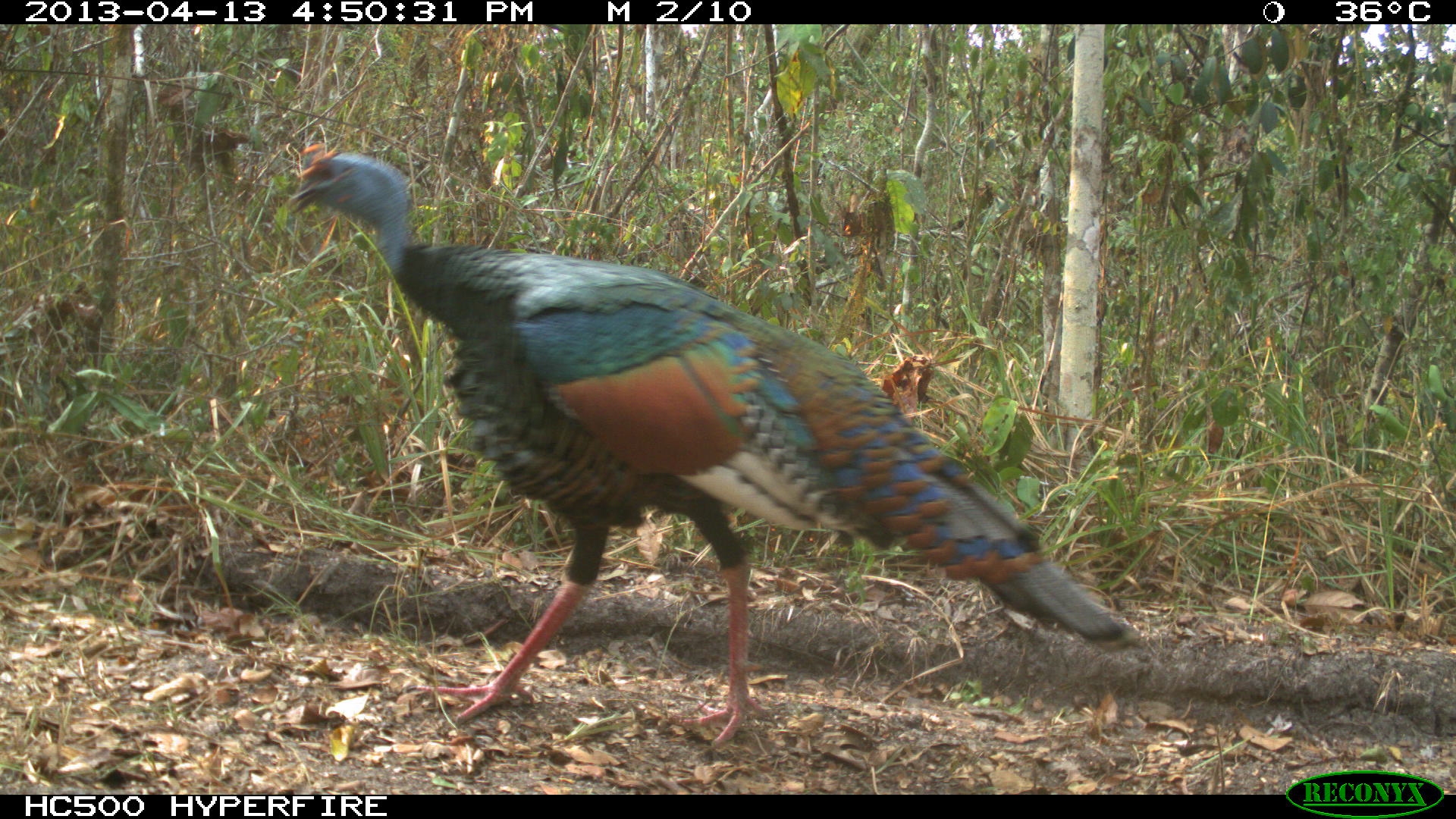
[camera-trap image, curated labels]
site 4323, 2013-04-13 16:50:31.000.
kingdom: Animalia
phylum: Chordata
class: Aves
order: Galliformes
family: Phasianidae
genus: Meleagris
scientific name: Meleagris ocellata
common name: ocellated turkey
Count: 1.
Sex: male.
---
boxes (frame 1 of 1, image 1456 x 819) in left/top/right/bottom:
meleagris ocellata: 287/143/1137/751